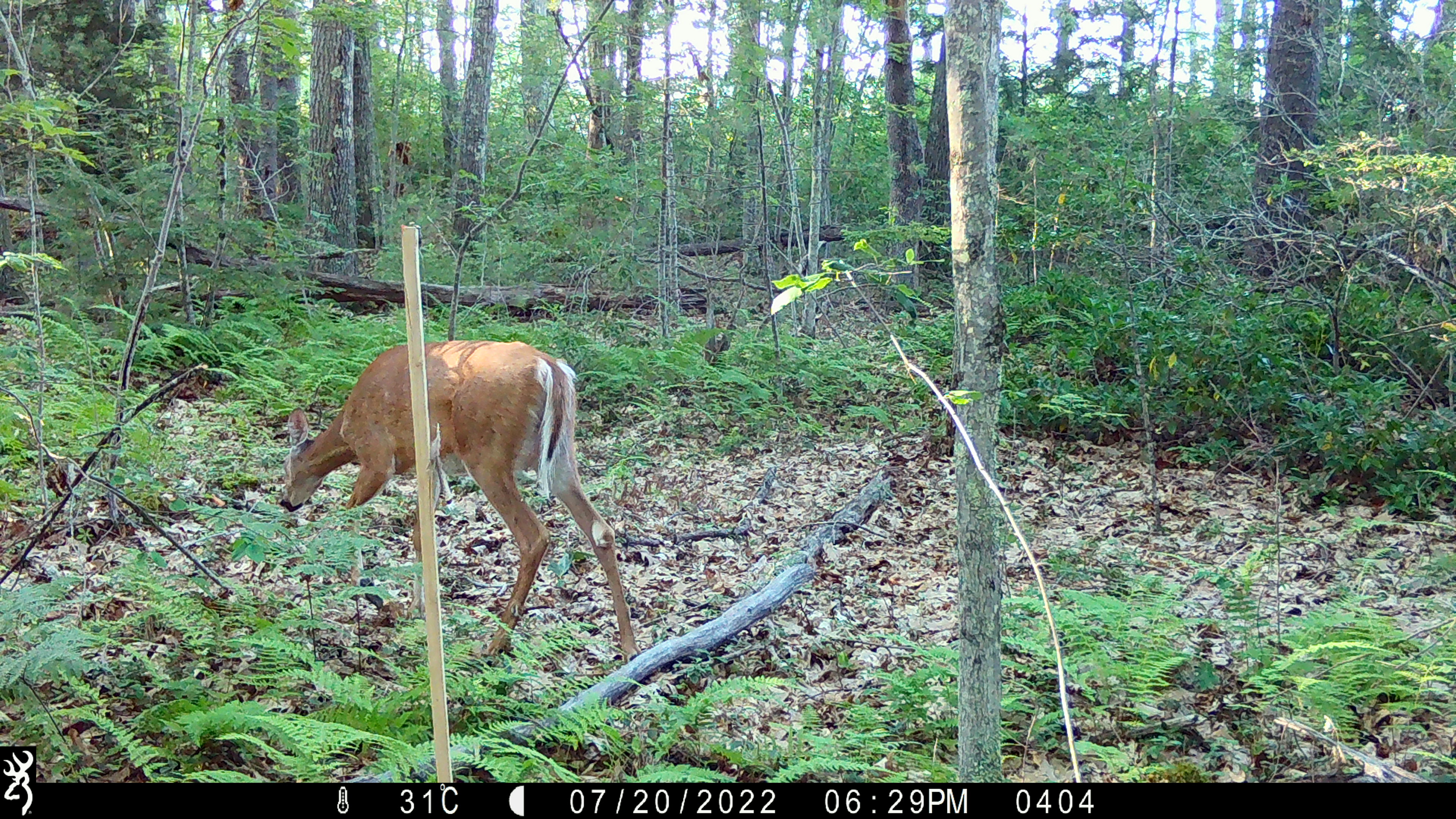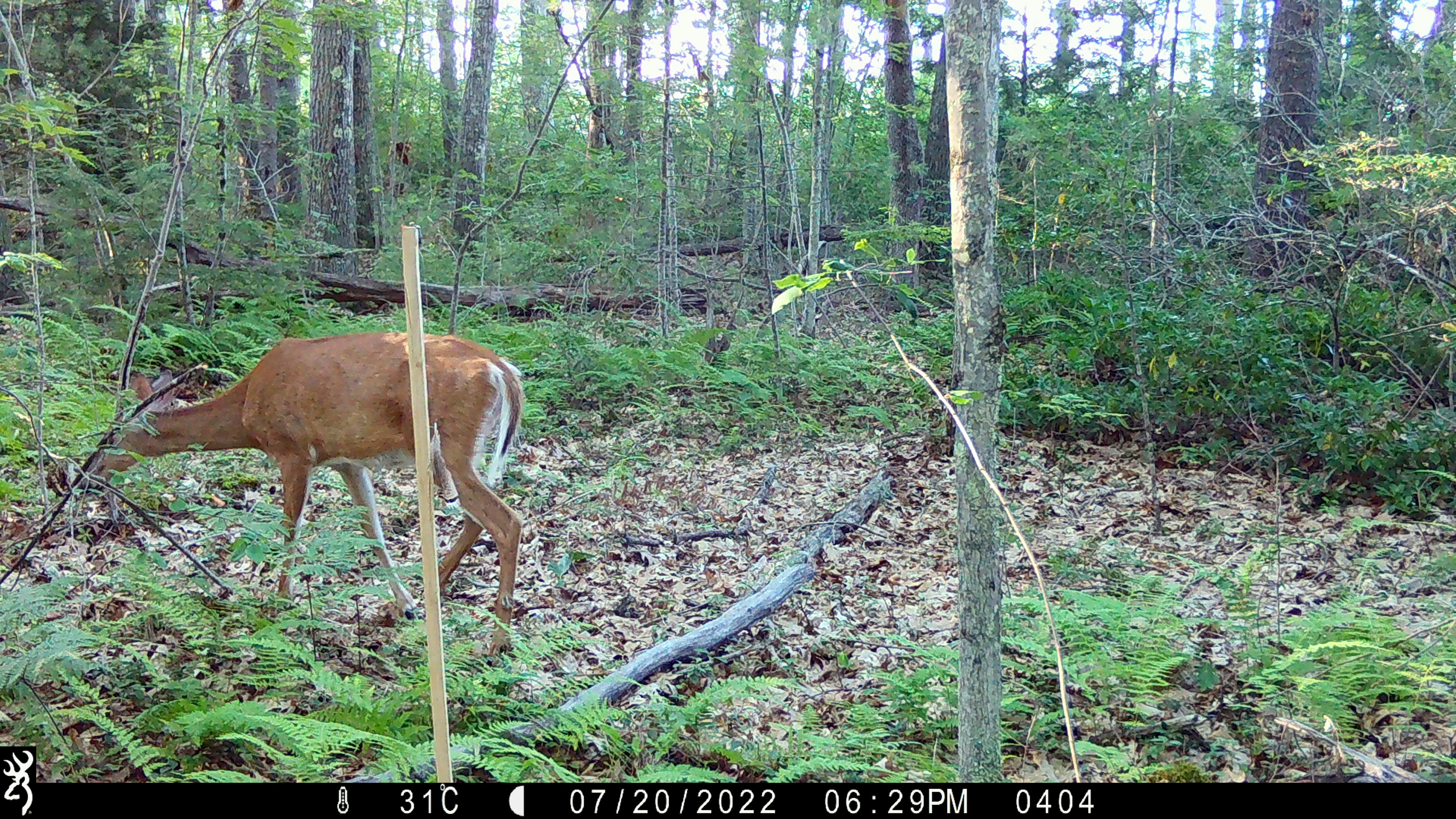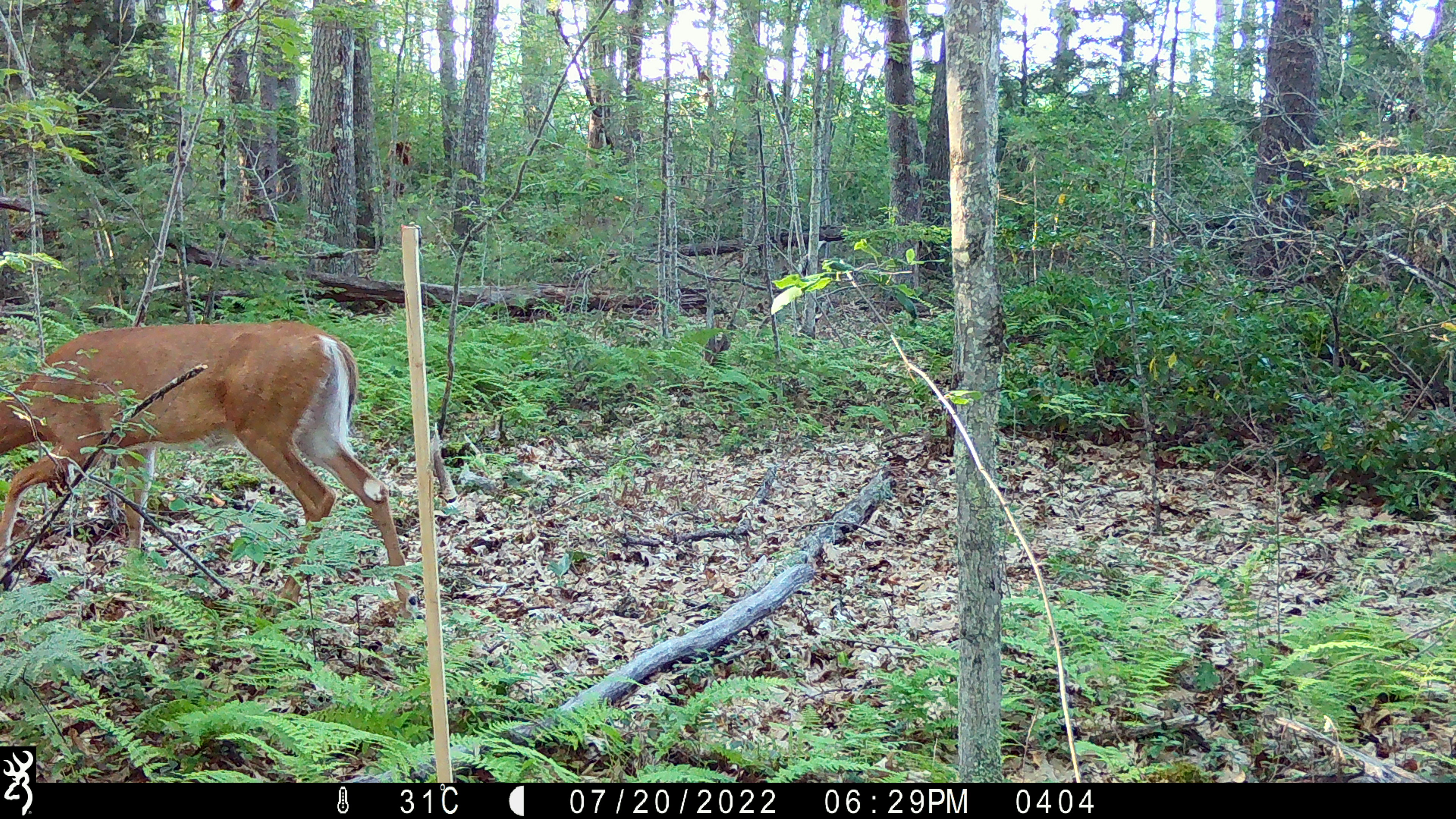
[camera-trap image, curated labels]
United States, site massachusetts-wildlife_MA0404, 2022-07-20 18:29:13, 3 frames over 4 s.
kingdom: Animalia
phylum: Chordata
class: Mammalia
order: Artiodactyla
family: Cervidae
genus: Odocoileus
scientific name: Odocoileus virginianus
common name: white-tailed deer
White-tailed deer (Odocoileus virginianus).